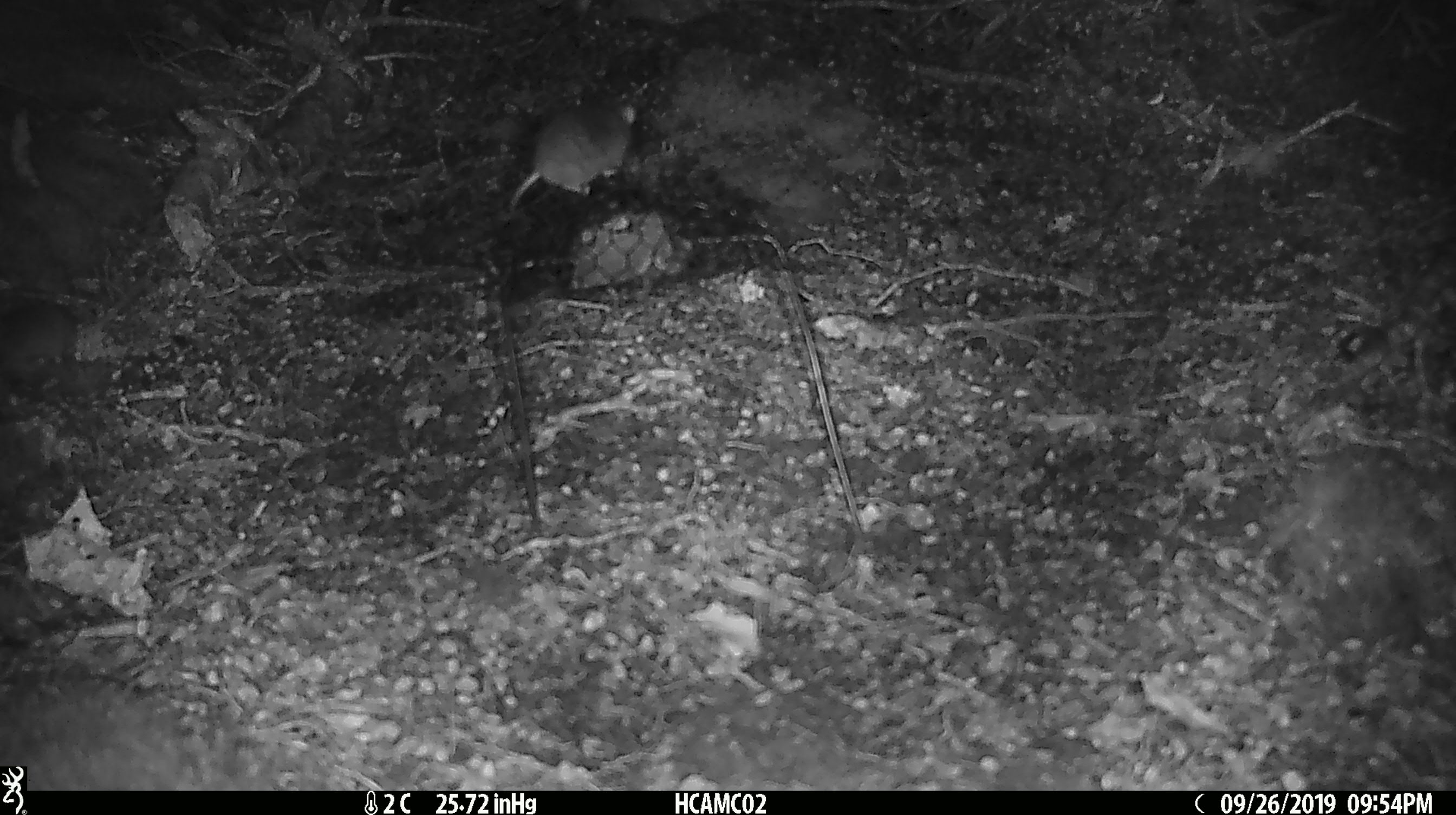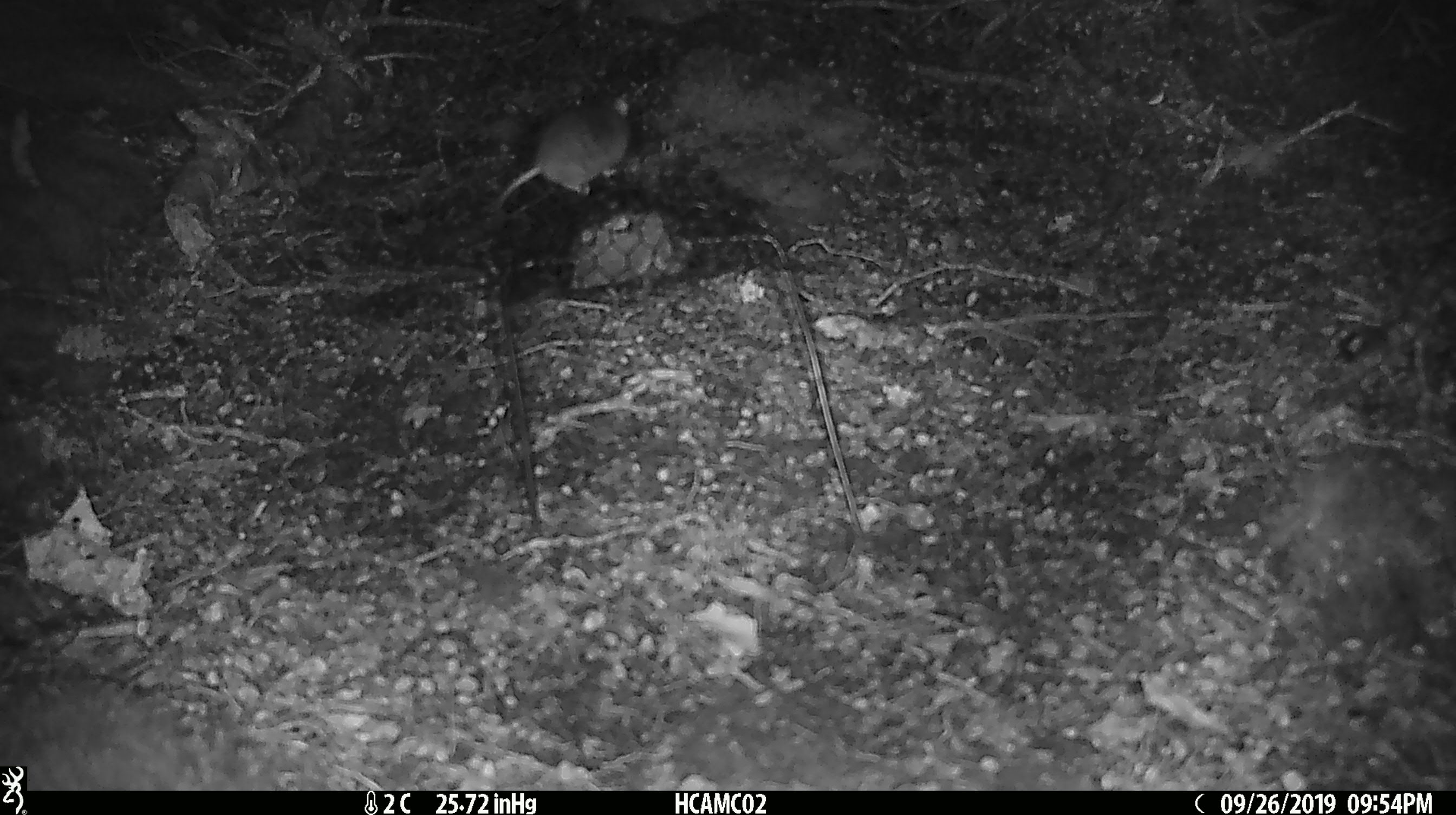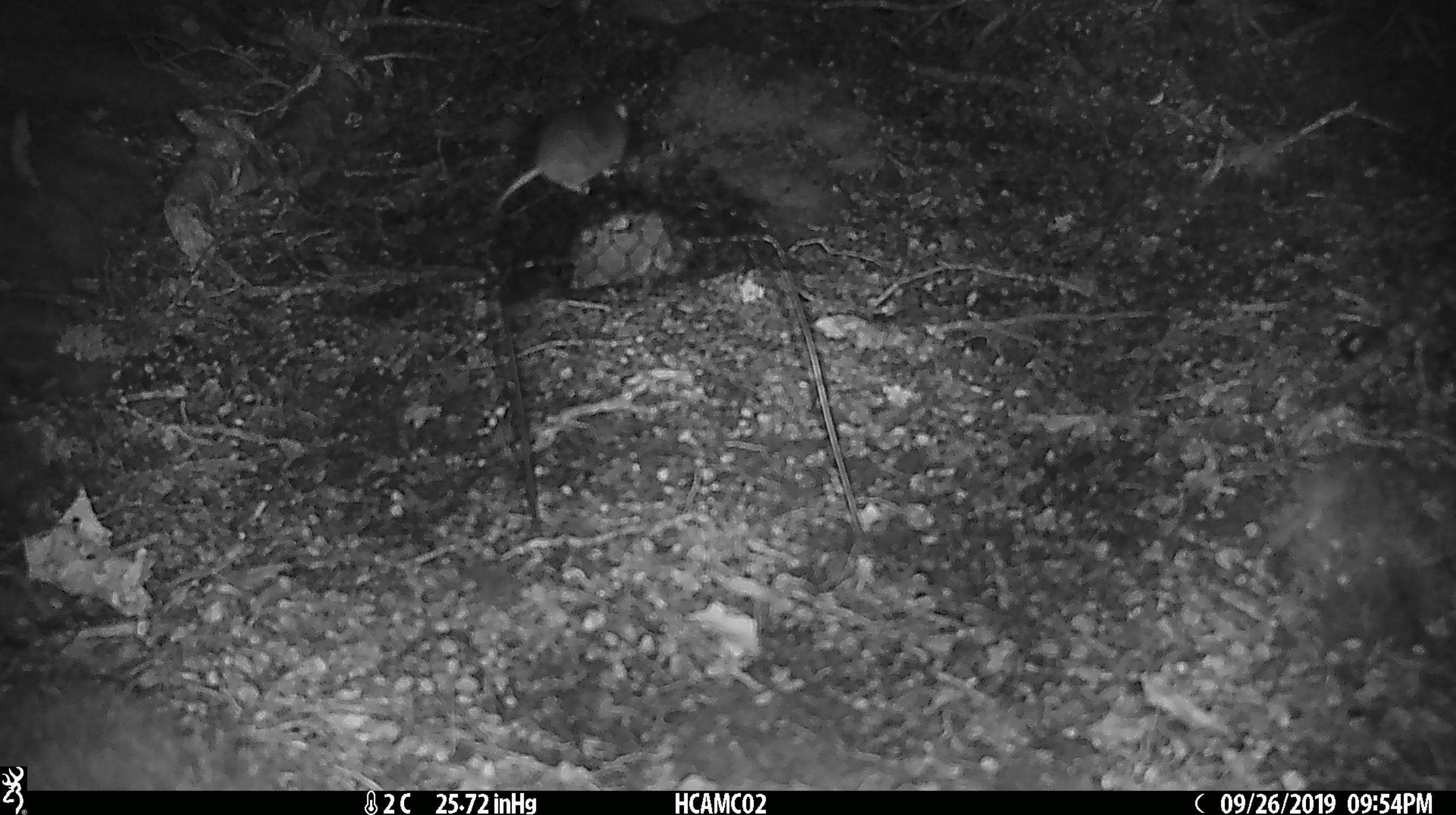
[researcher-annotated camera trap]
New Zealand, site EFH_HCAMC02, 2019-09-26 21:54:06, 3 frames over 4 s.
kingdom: Animalia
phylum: Chordata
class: Mammalia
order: Rodentia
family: Muridae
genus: Mus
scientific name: Mus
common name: mouse